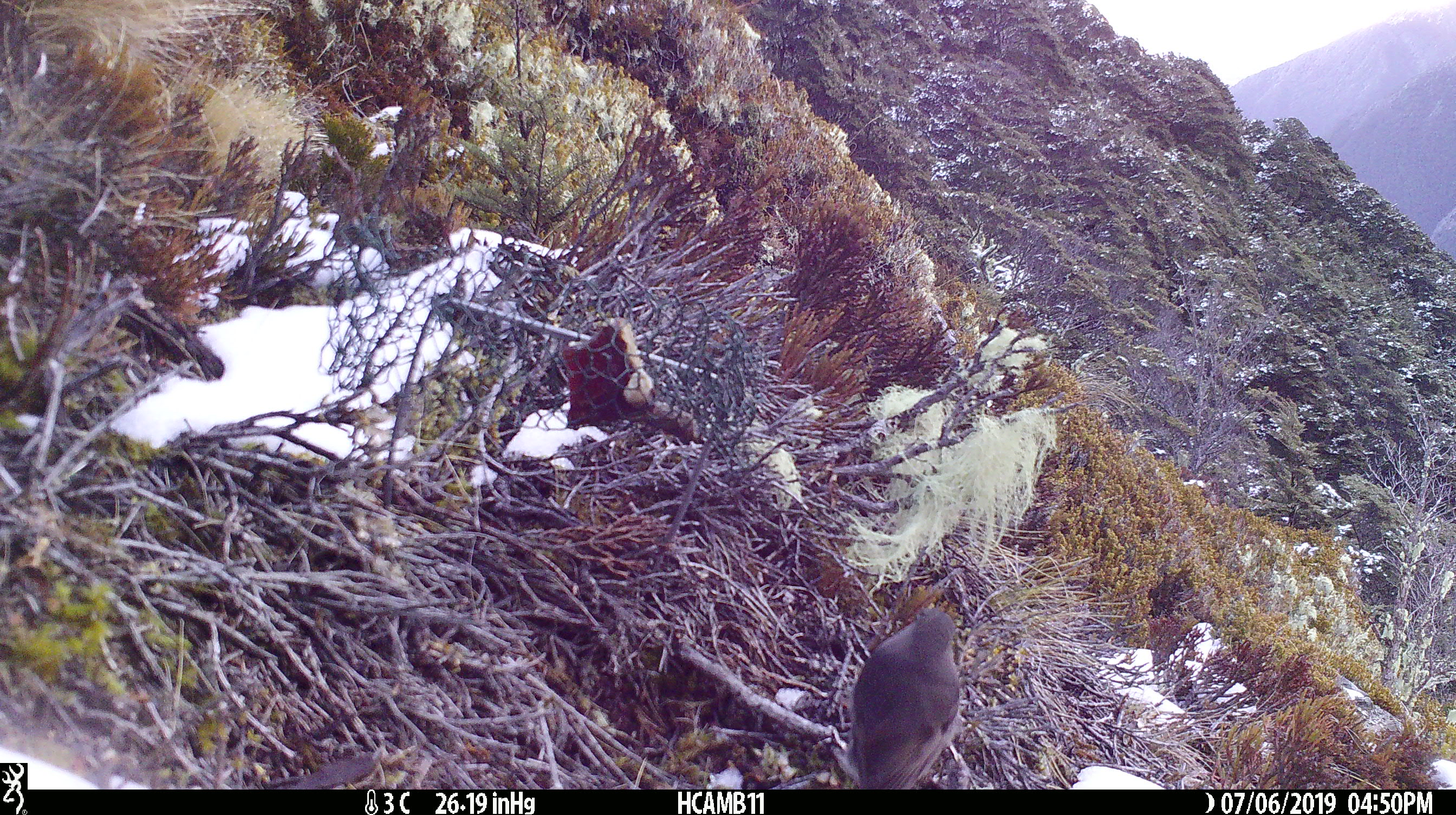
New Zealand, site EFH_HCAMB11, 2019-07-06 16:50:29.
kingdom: Animalia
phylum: Chordata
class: Aves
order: Passeriformes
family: Petroicidae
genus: Petroica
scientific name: Petroica australis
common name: new zealand robin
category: robin